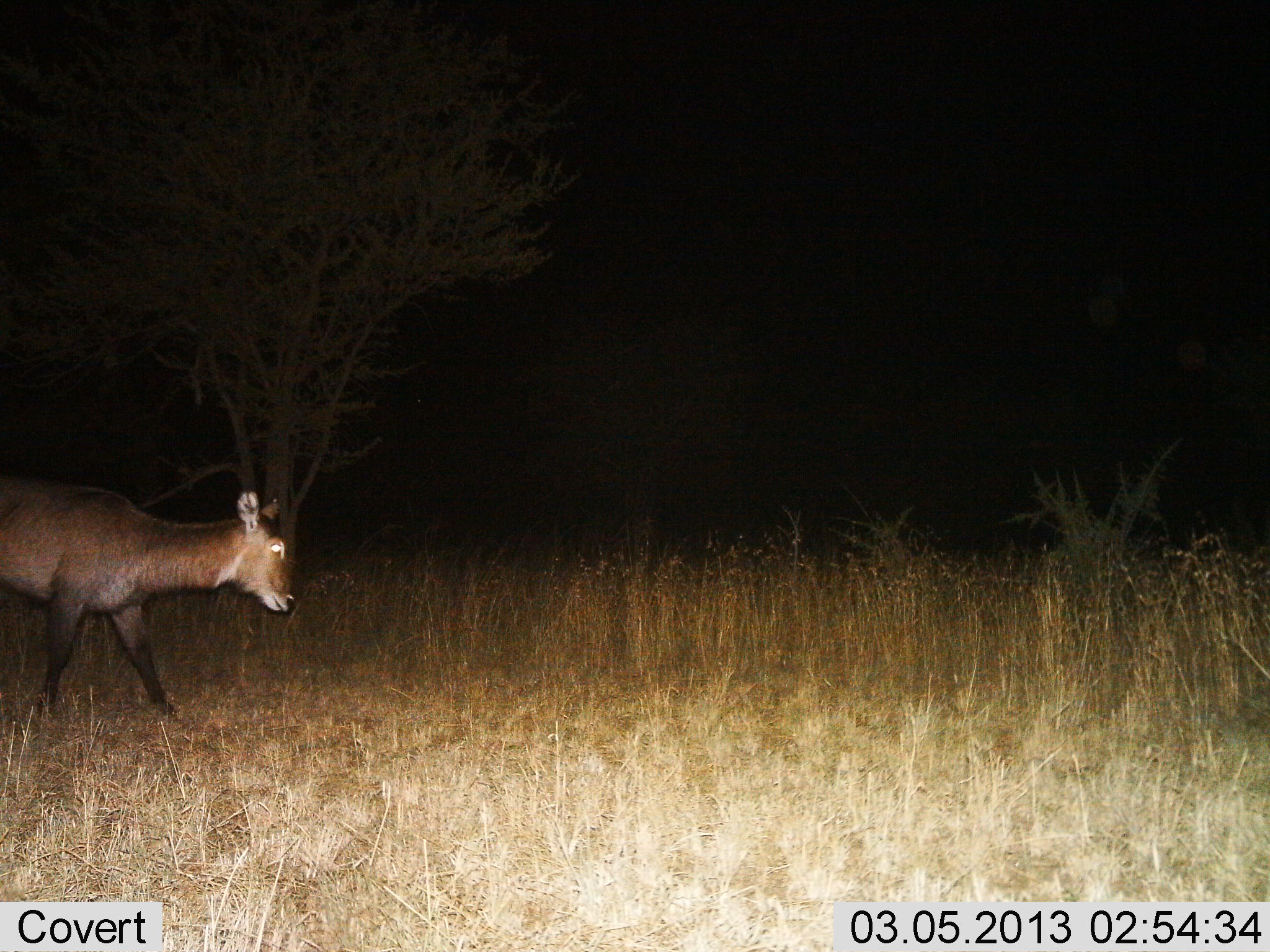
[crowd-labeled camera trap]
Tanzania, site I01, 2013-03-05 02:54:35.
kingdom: Animalia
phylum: Chordata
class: Mammalia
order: Artiodactyla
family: Bovidae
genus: Kobus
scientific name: Kobus ellipsiprymnus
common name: waterbuck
Waterbuck (Kobus ellipsiprymnus), count 1. Behavior (volunteer vote fractions): standing 5%, resting 0%, moving 95%, interacting 0%. Young present (vote fraction): 5%. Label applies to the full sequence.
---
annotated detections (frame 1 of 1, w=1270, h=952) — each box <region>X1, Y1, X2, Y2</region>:
animal: <region>1, 473, 295, 720</region>